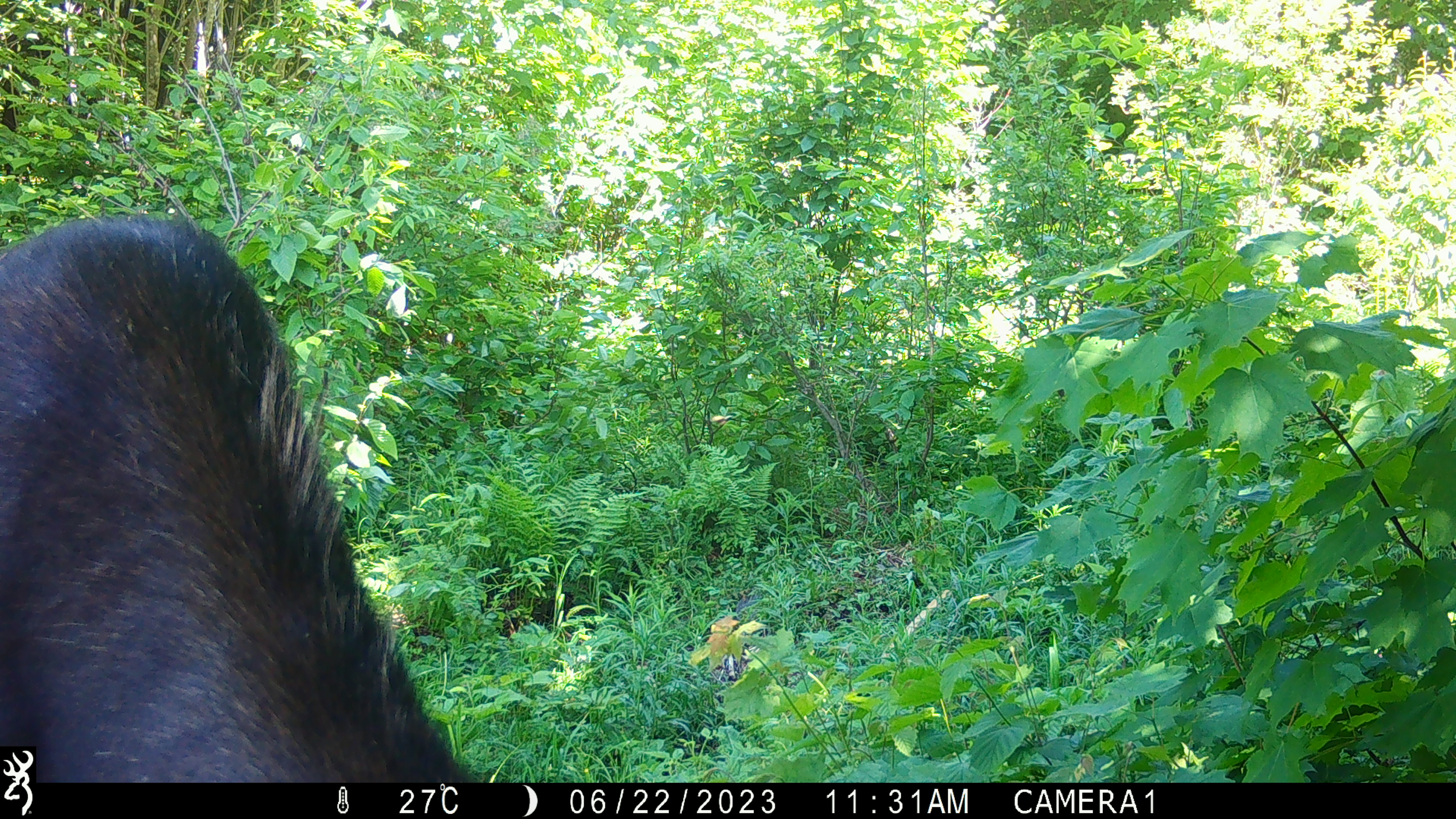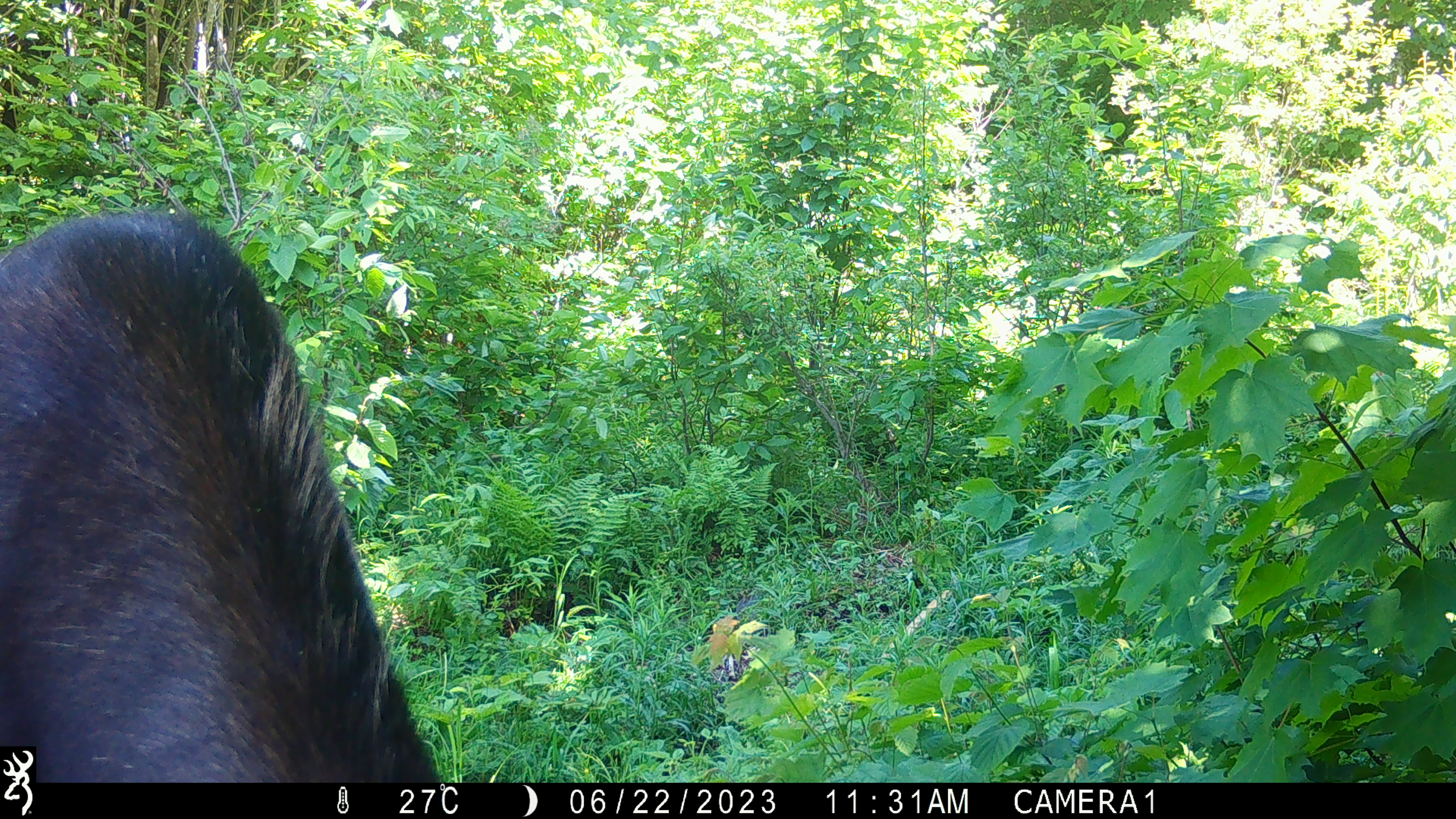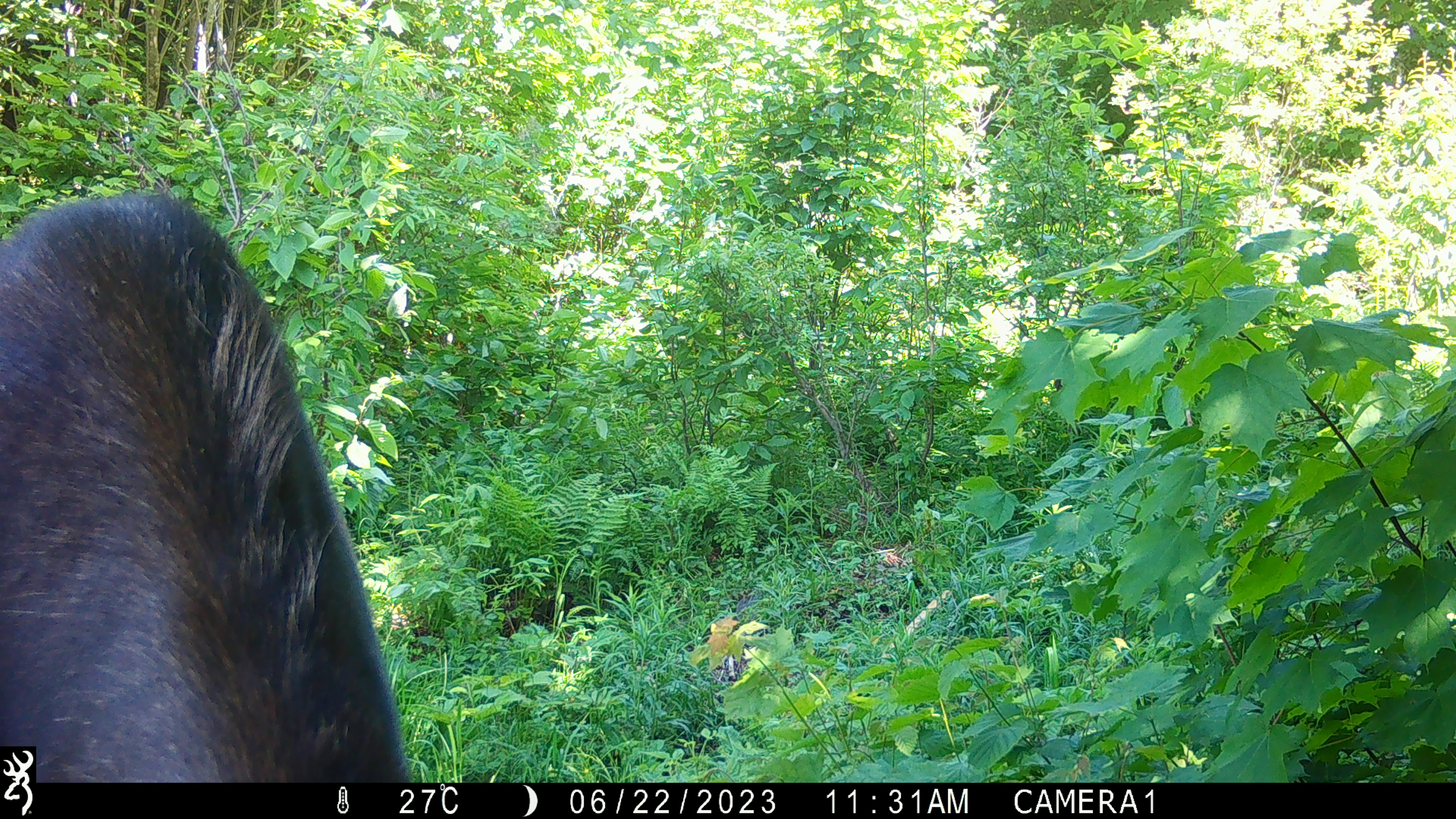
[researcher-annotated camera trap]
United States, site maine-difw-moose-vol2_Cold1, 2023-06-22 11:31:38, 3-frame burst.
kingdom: Animalia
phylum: Chordata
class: Mammalia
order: Artiodactyla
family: Cervidae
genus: Alces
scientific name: Alces alces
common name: moose